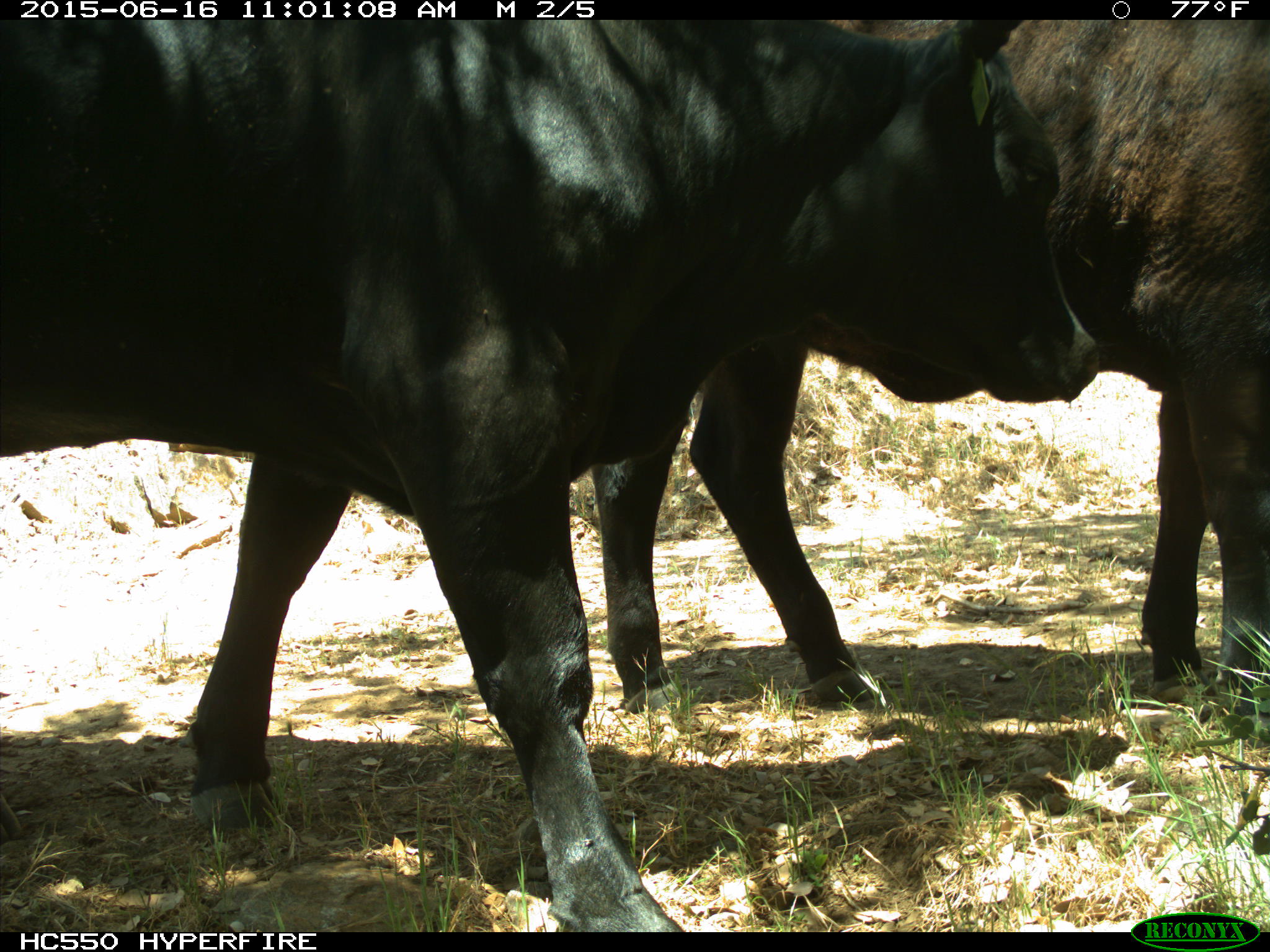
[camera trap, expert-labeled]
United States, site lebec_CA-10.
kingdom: Animalia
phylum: Chordata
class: Mammalia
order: Artiodactyla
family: Bovidae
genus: Bos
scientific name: Bos taurus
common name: domestic cow